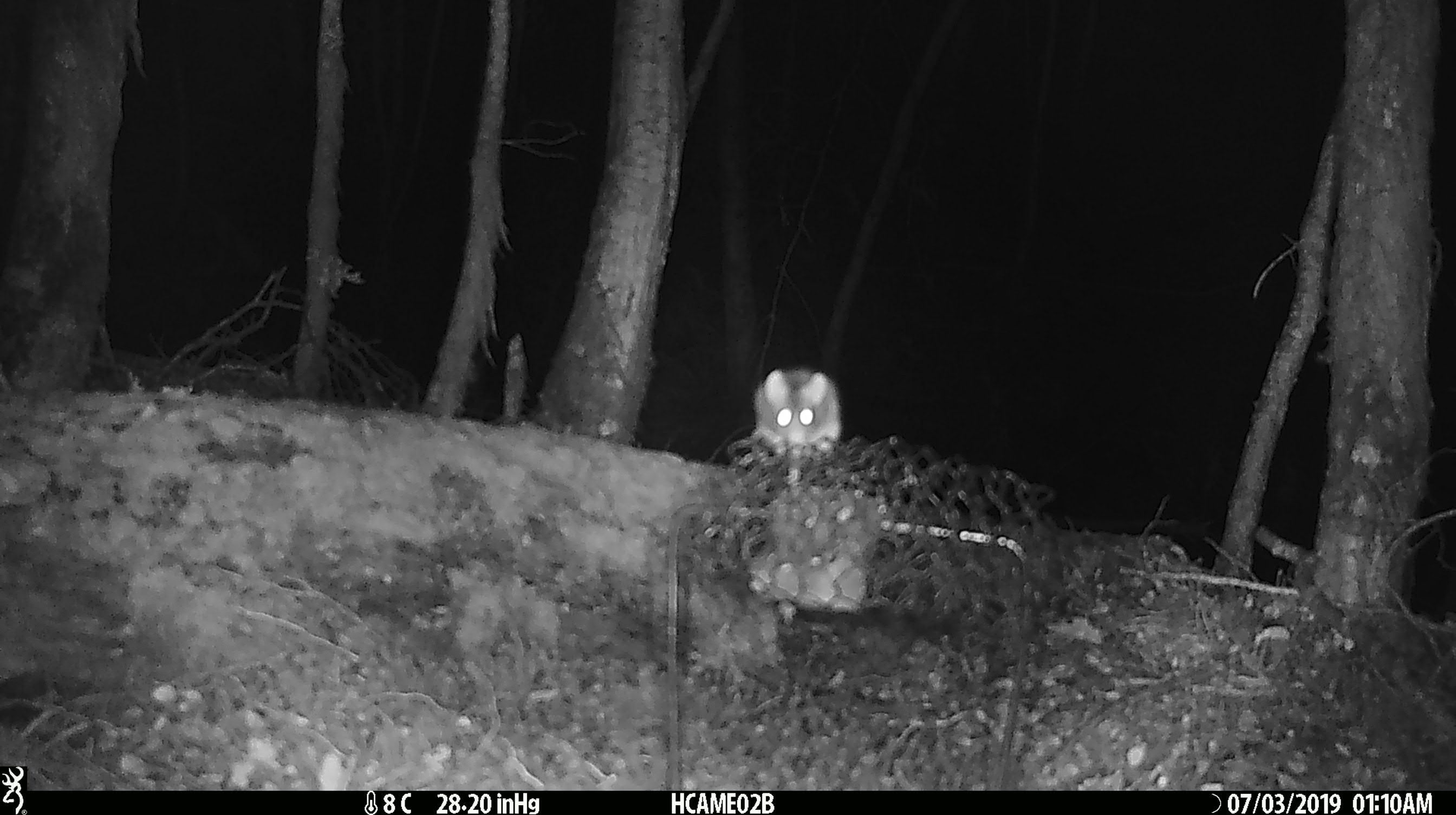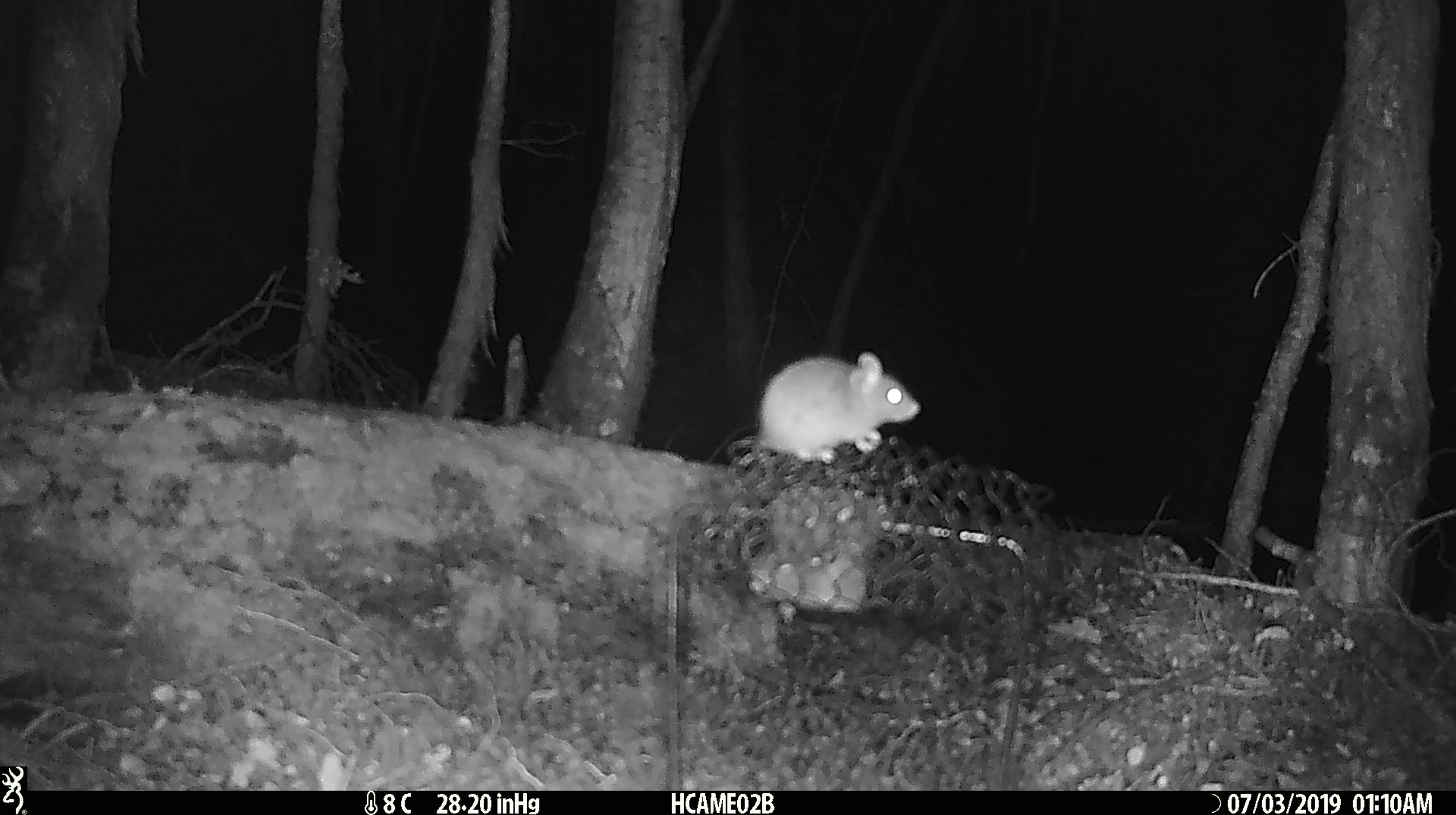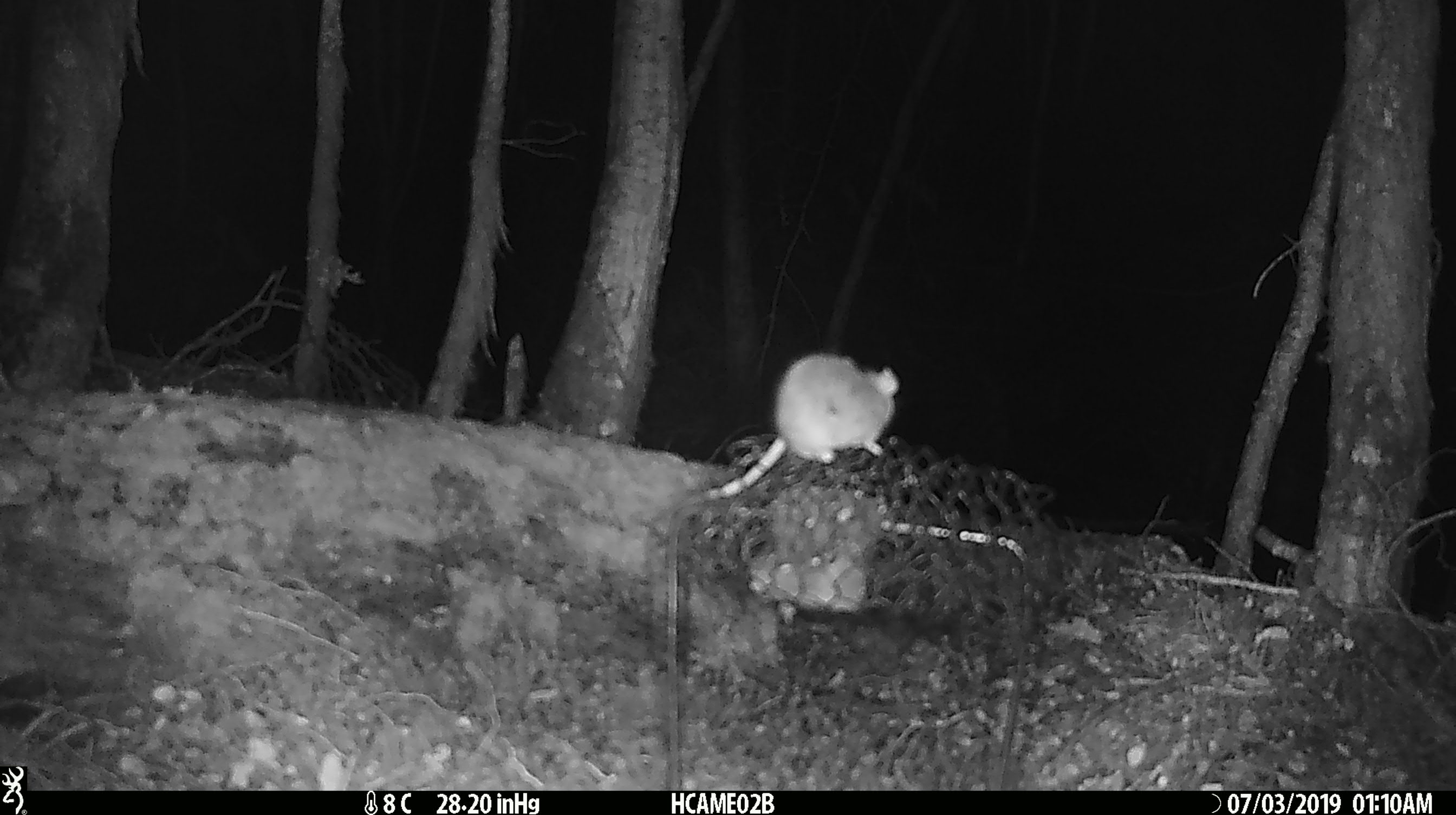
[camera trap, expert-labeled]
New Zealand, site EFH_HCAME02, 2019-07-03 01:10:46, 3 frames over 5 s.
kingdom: Animalia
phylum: Chordata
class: Mammalia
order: Rodentia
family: Muridae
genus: Mus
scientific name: Mus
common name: mouse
Mouse (Mus).